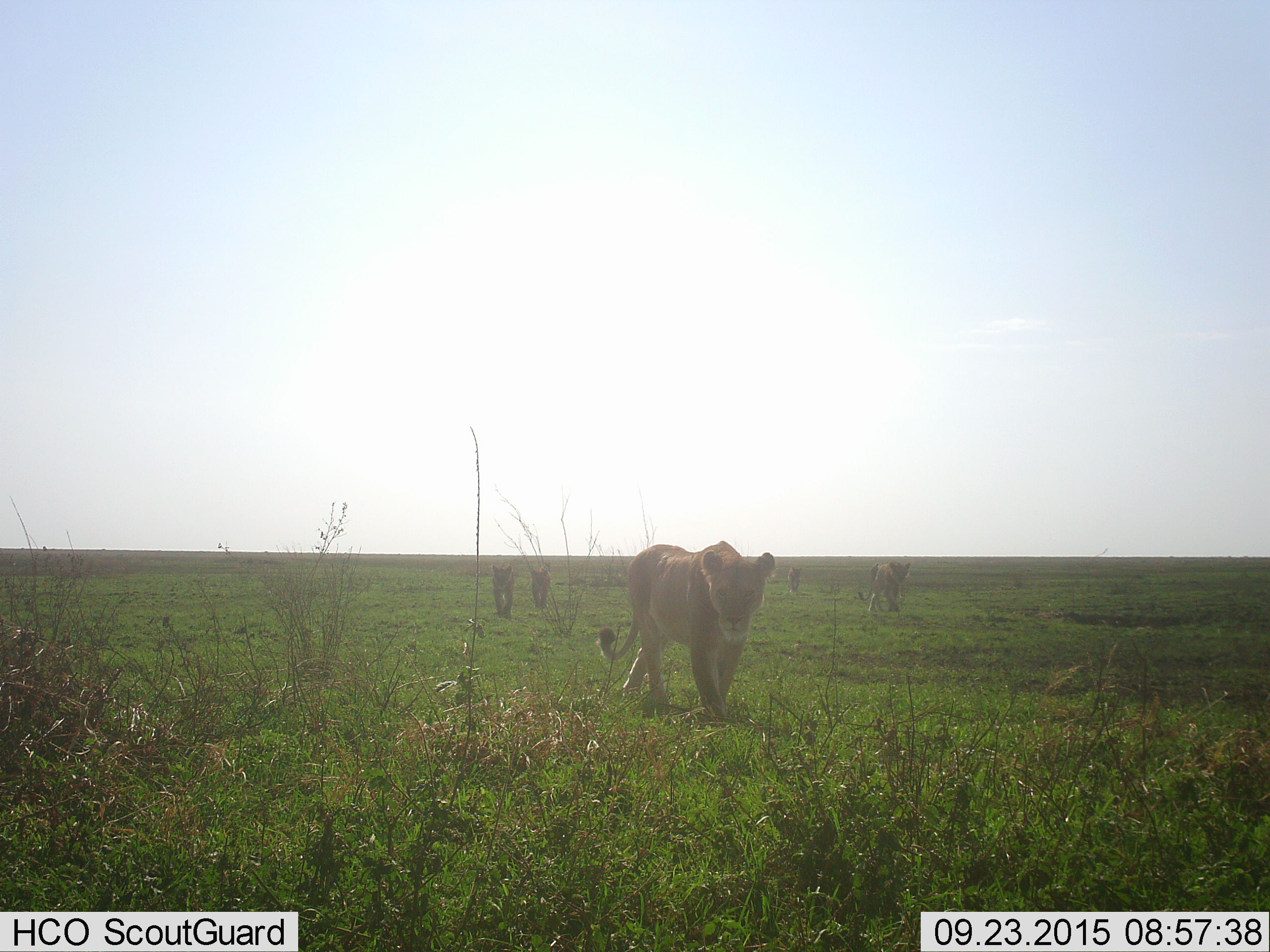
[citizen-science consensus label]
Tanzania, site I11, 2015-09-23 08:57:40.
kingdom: Animalia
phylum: Chordata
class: Mammalia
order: Carnivora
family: Felidae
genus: Panthera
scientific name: Panthera leo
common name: lion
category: lionfemale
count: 5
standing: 27%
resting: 0%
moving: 73%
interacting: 9%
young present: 18%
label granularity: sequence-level